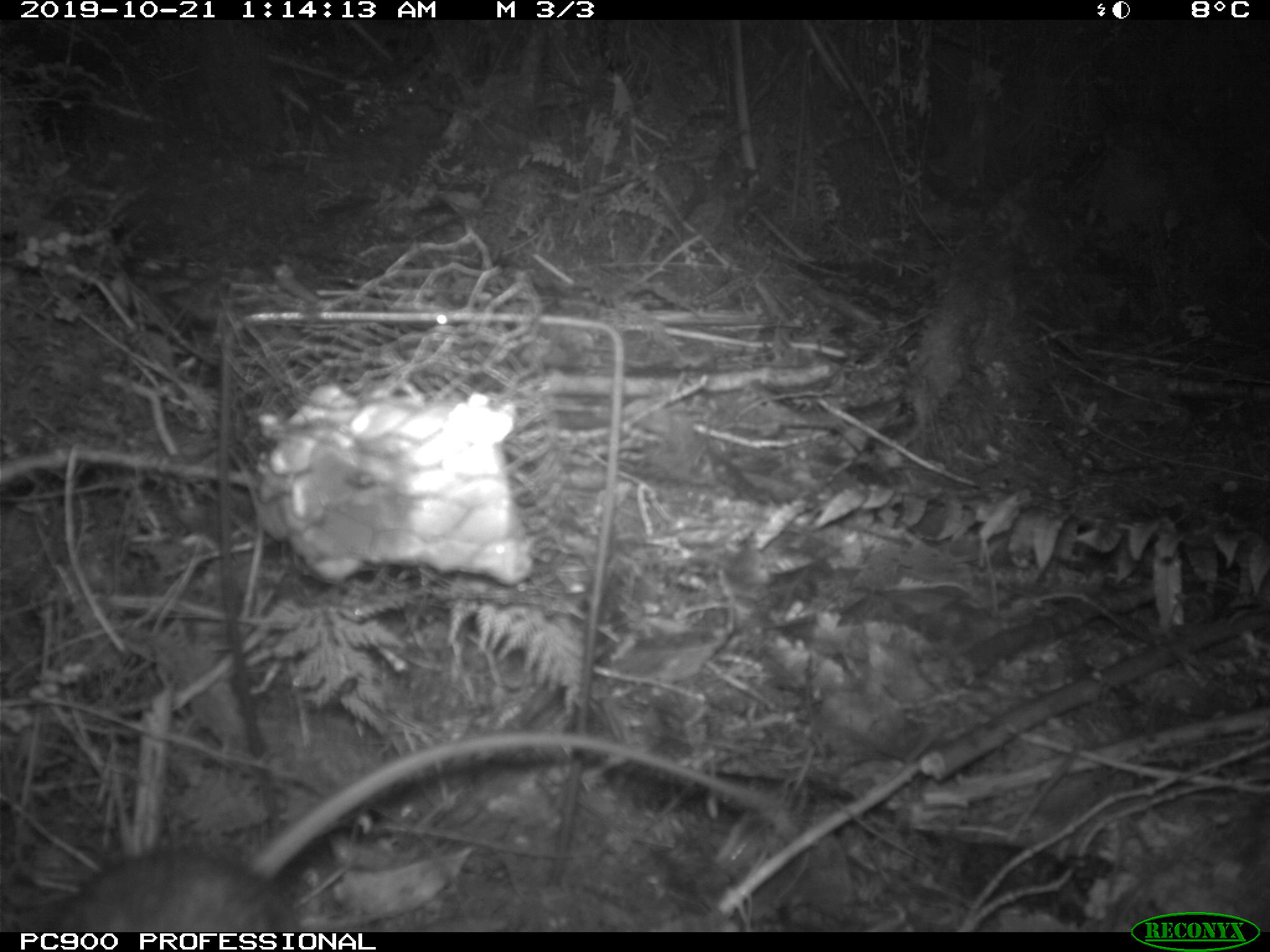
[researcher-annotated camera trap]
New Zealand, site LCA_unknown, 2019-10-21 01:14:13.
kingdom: Animalia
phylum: Chordata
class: Mammalia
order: Rodentia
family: Muridae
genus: Rattus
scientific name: Rattus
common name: rat